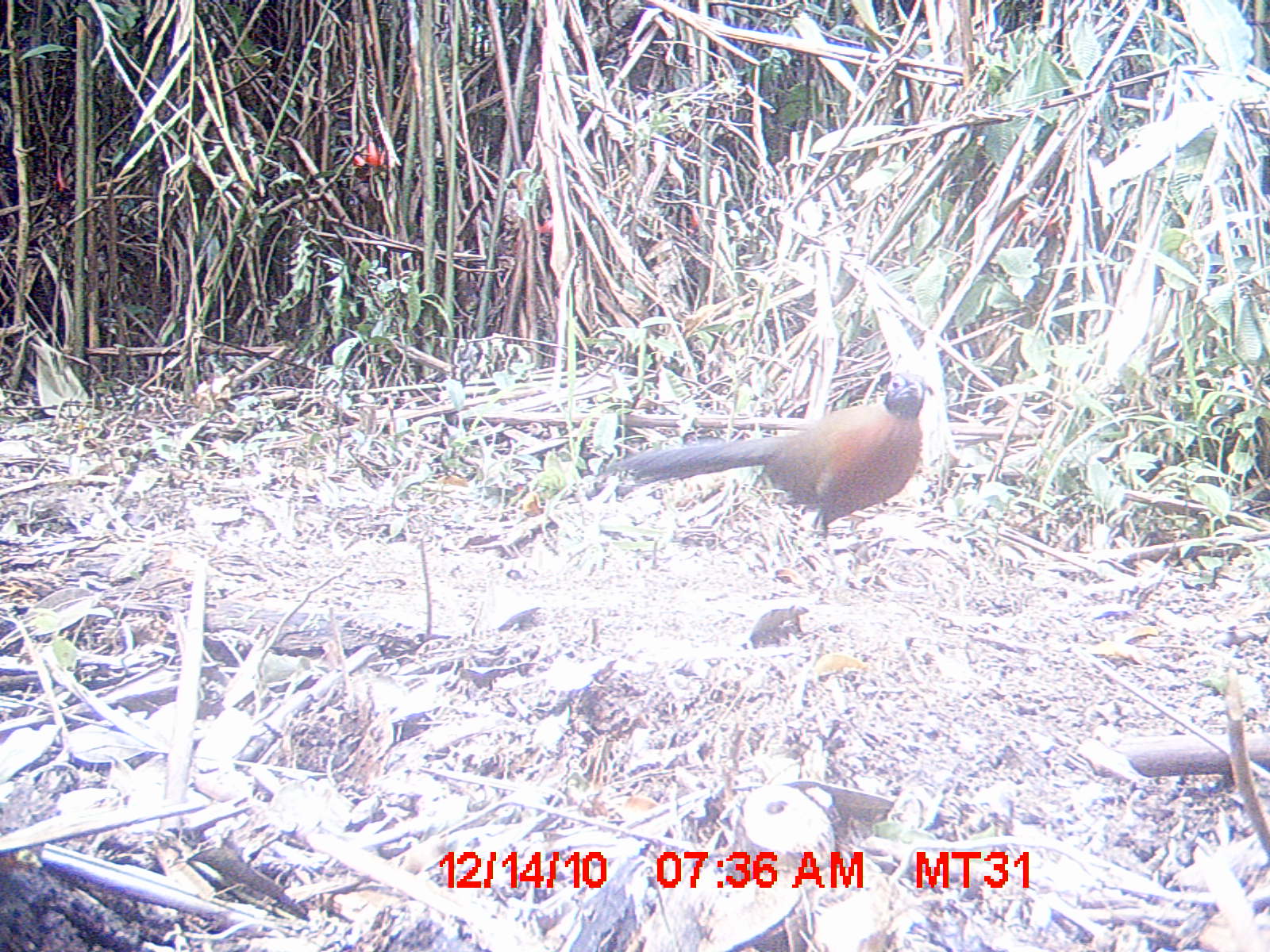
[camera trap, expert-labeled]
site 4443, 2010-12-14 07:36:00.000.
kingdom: Animalia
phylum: Chordata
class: Aves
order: Cuculiformes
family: Cuculidae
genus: Coua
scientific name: Coua serriana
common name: red-breasted coua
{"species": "Coua serriana (red-breasted coua)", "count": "1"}